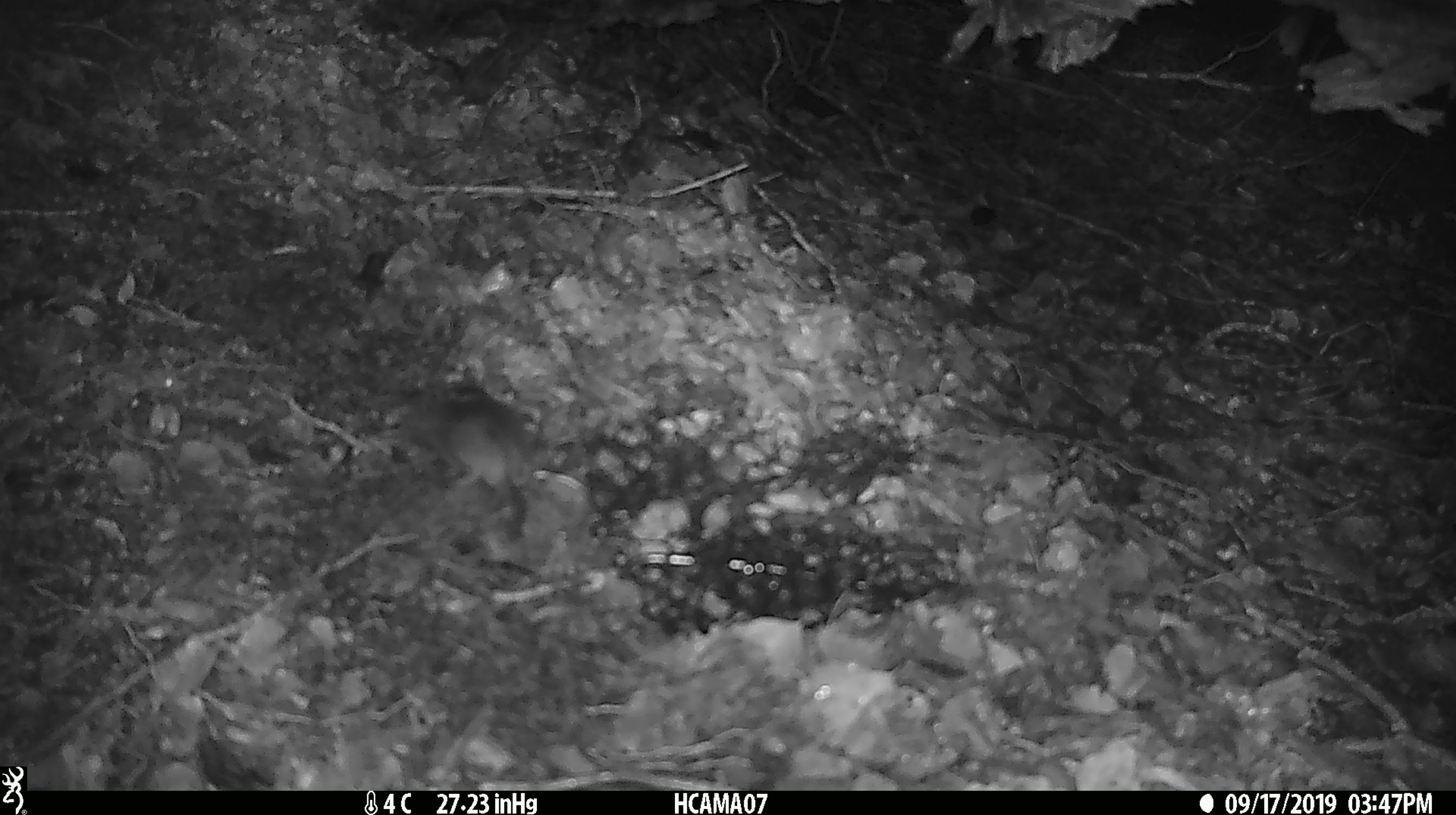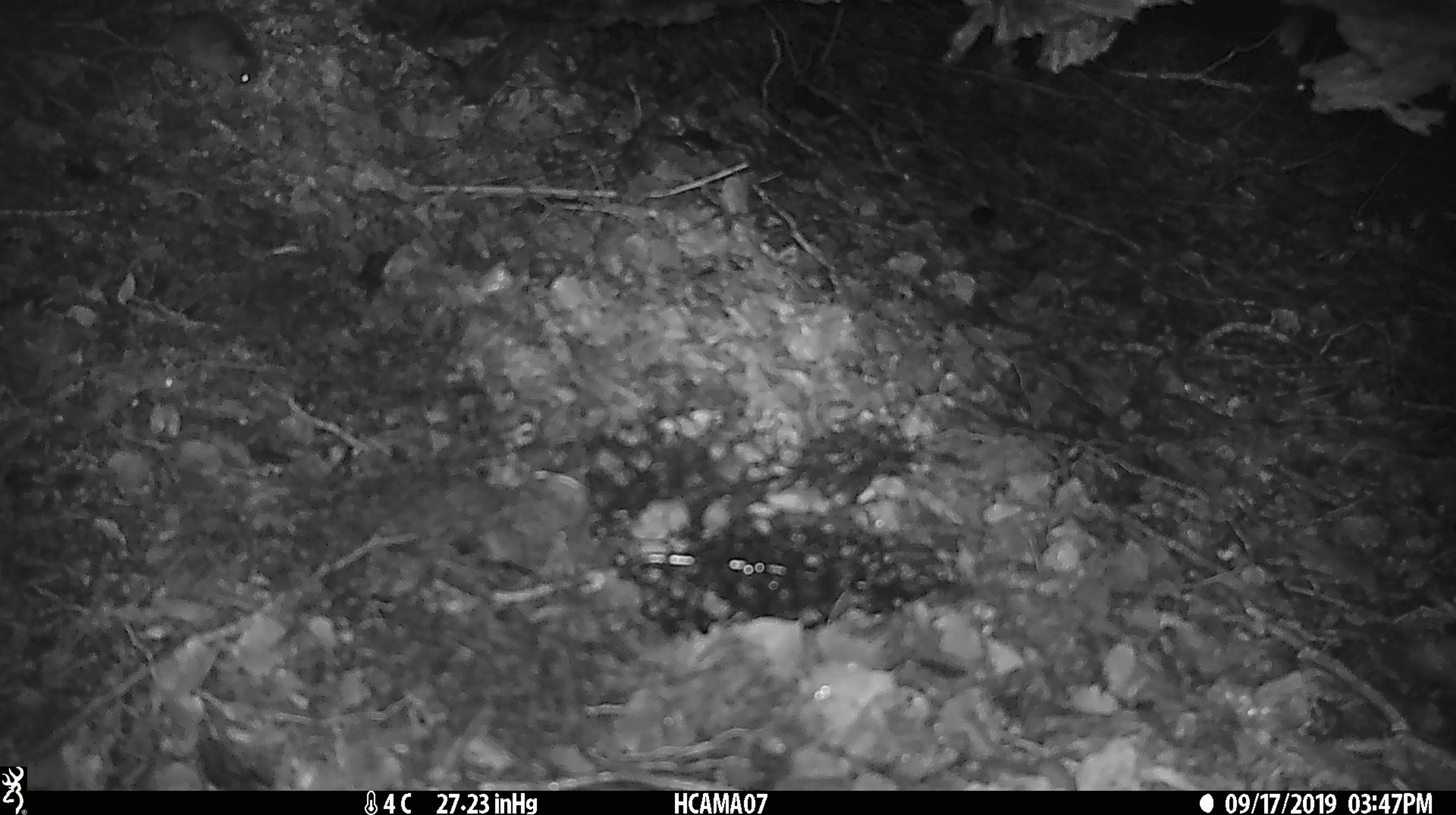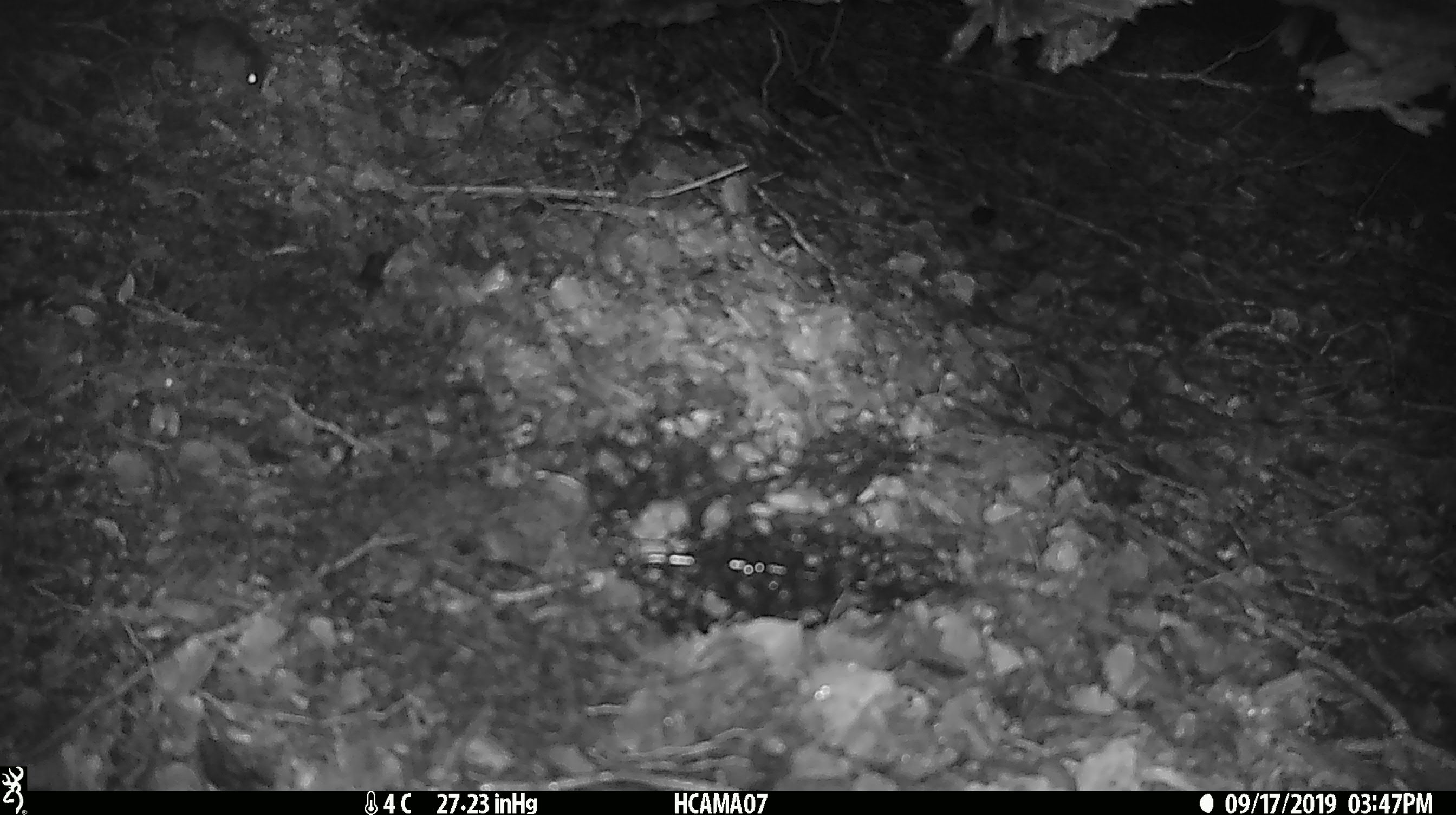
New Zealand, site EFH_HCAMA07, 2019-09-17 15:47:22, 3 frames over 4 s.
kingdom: Animalia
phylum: Chordata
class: Mammalia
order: Rodentia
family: Muridae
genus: Mus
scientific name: Mus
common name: mouse